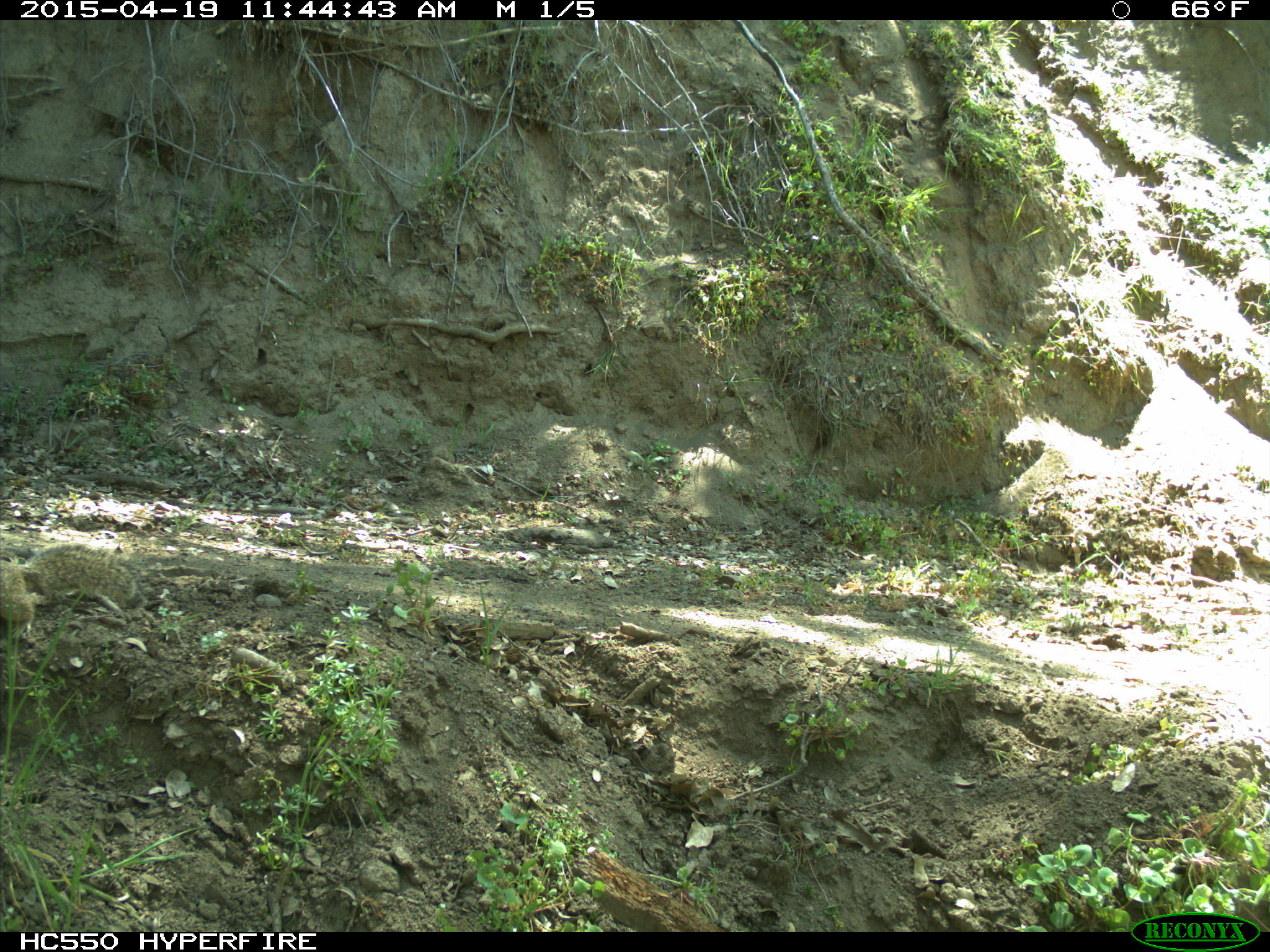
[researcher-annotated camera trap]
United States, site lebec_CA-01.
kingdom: Animalia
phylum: Chordata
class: Mammalia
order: Rodentia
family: Sciuridae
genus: Otospermophilus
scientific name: Otospermophilus beecheyi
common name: california ground squirrel